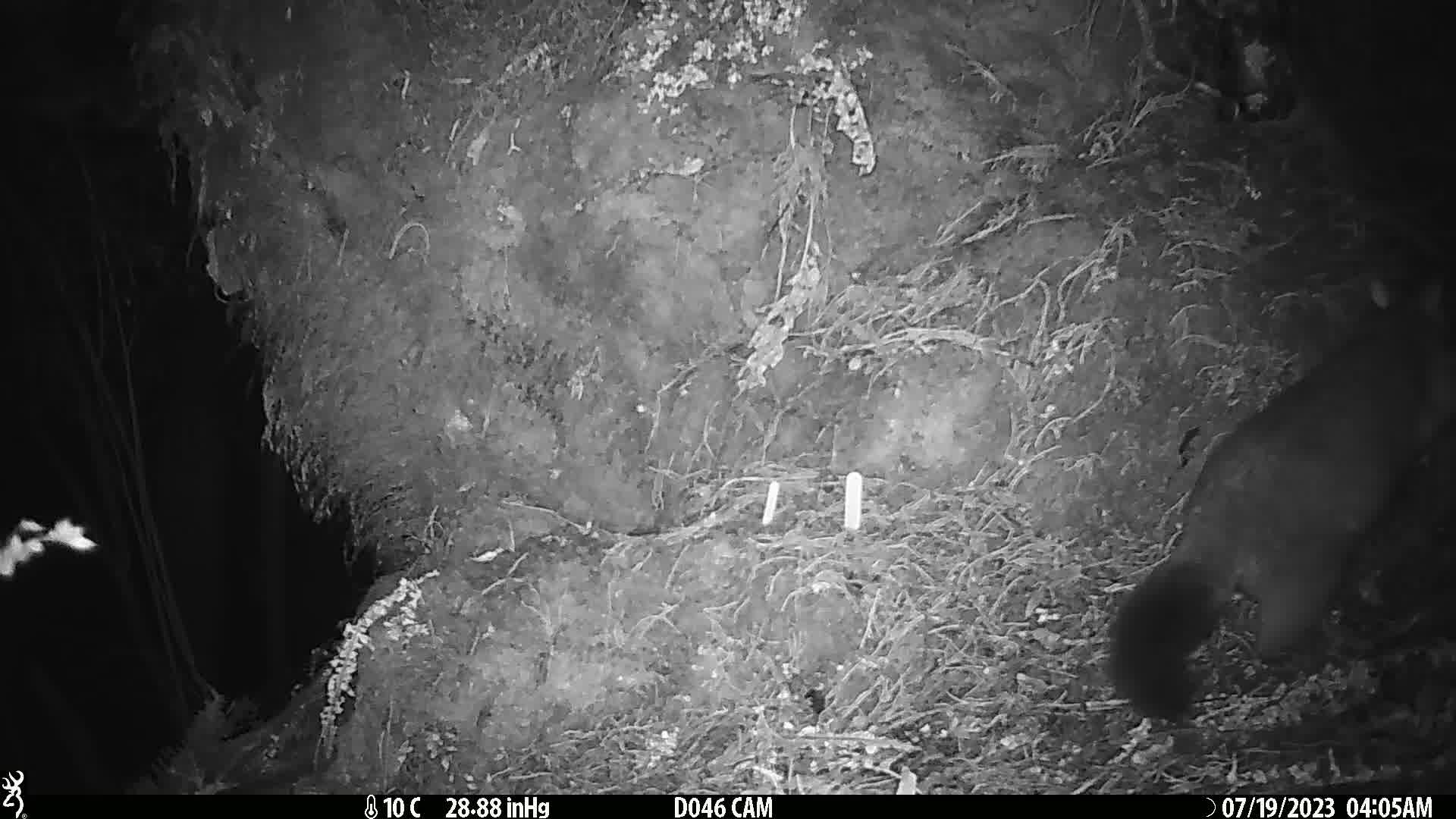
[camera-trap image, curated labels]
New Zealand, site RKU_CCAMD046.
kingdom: Animalia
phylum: Chordata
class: Mammalia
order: Diprotodontia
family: Phalangeridae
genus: Trichosurus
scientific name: Trichosurus vulpecula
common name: common brushtail possum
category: possum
Possum (common brushtail possum) (Trichosurus vulpecula).